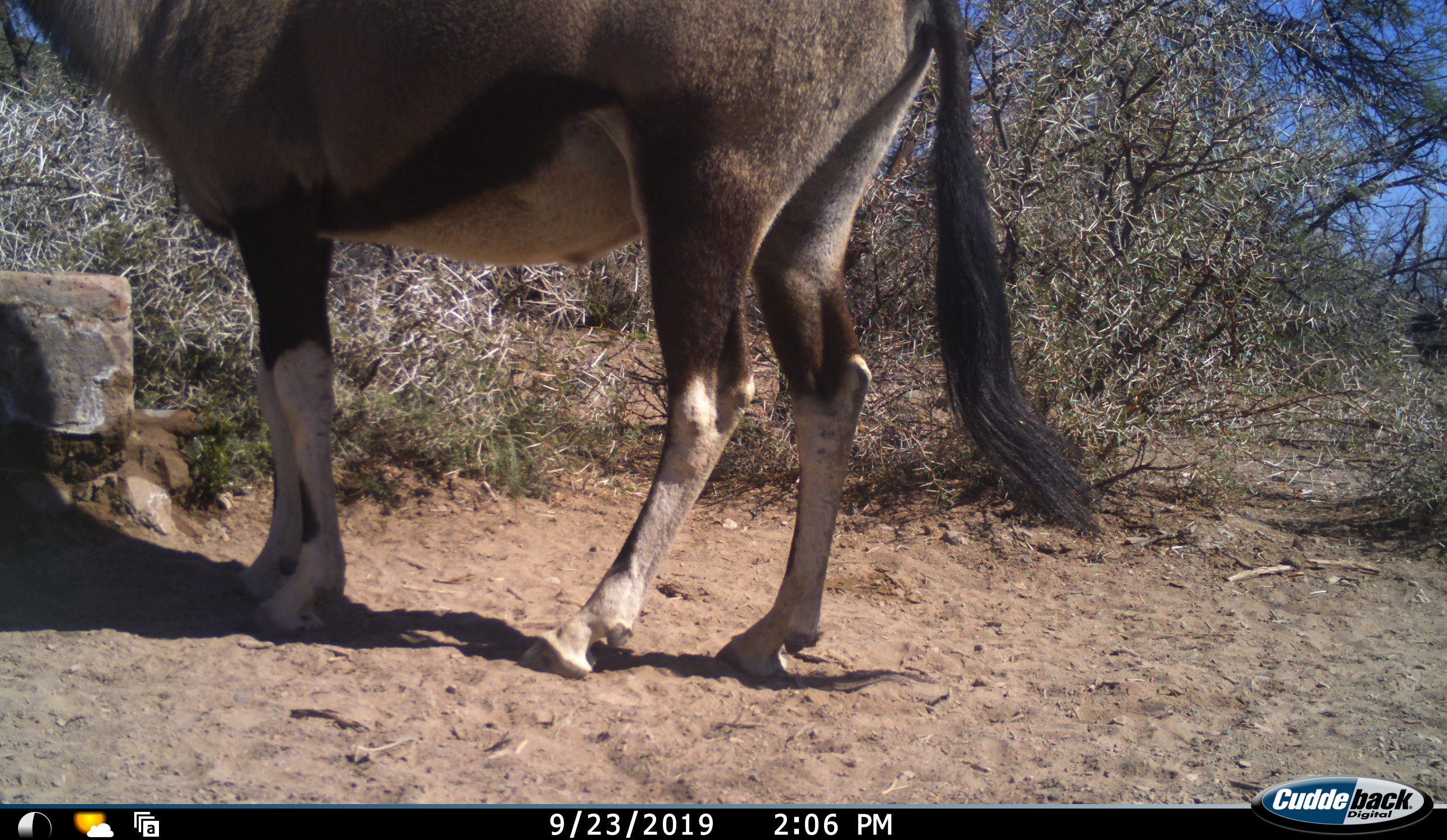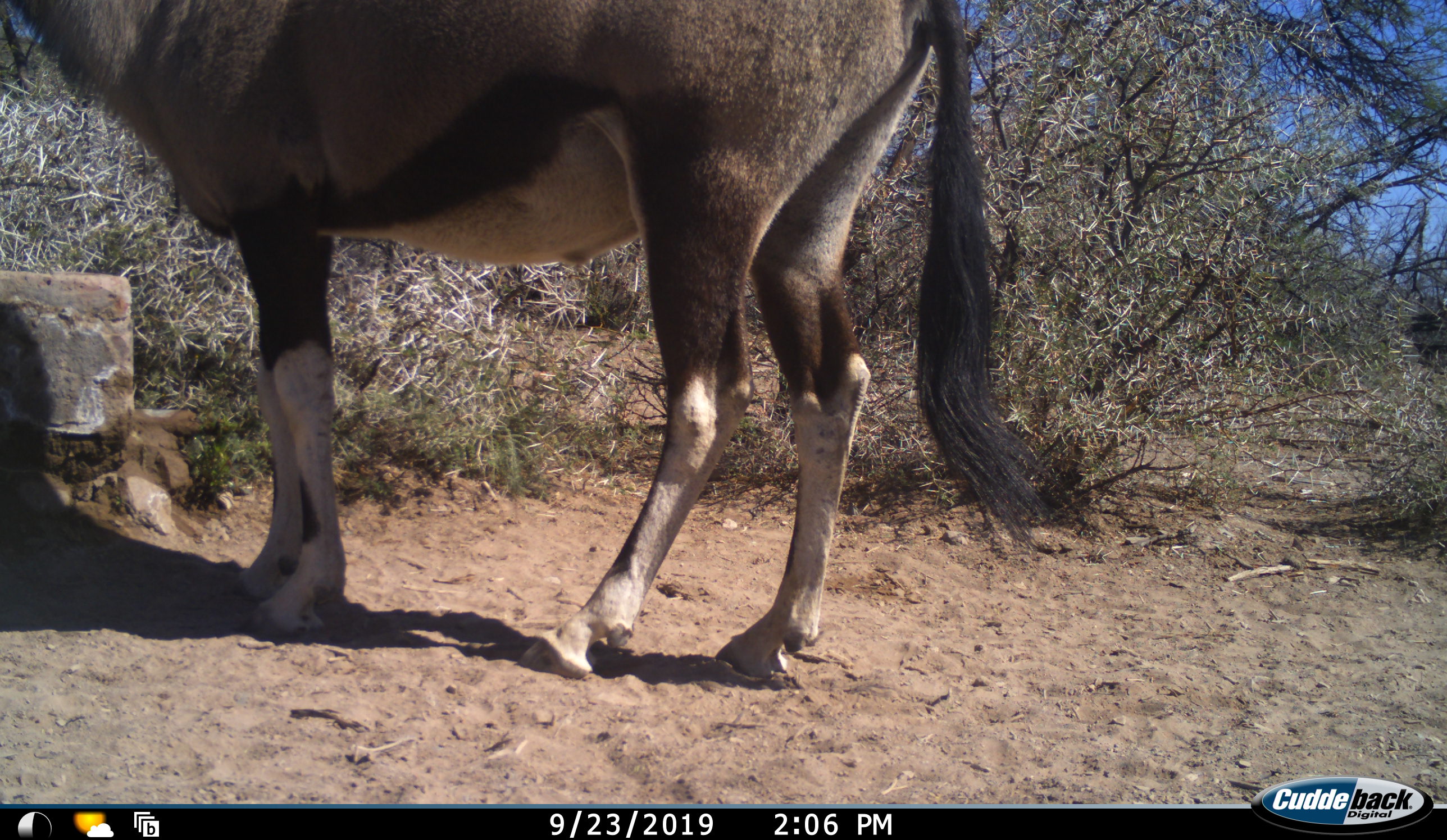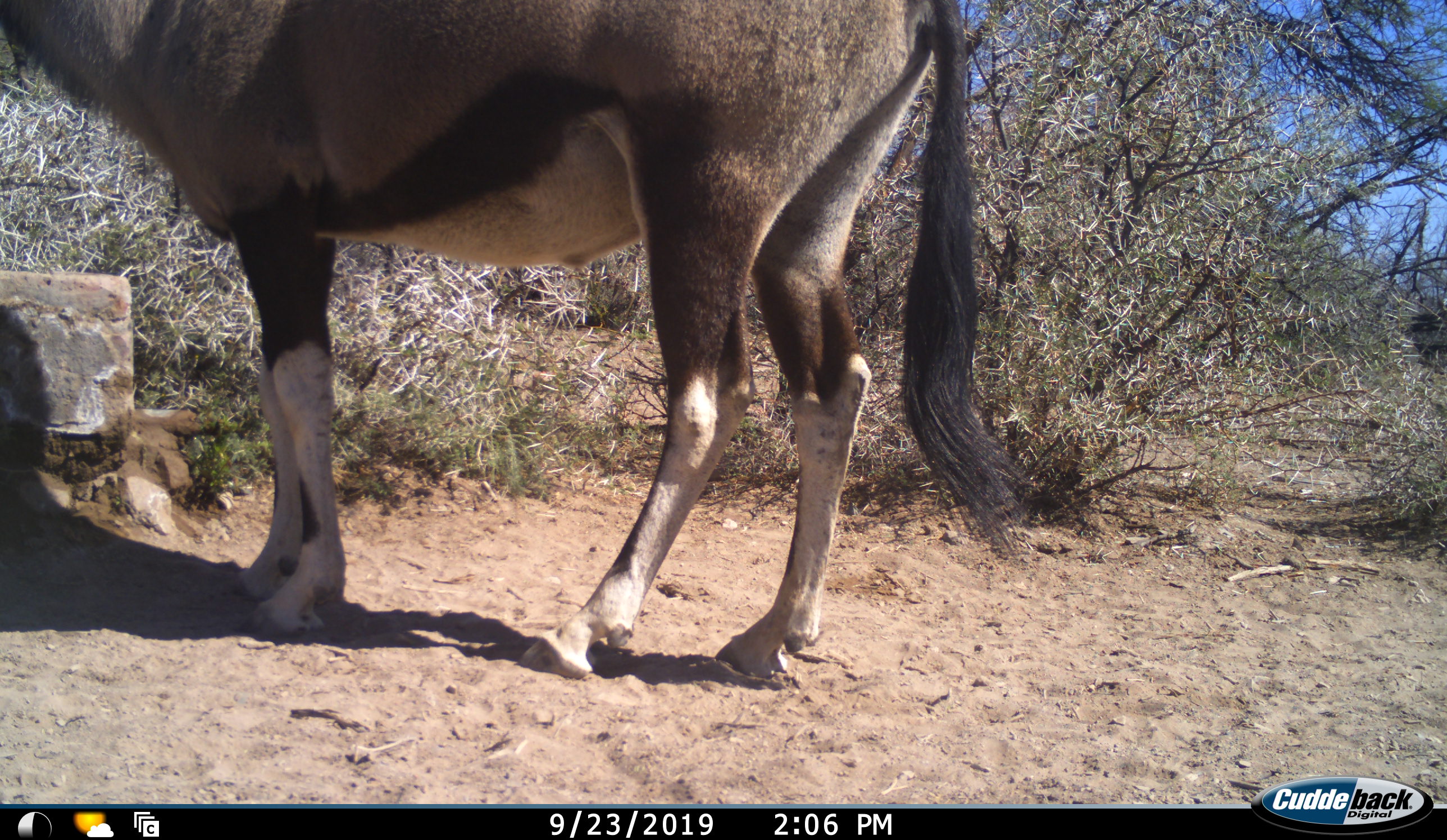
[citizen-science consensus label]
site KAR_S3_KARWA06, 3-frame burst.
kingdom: Animalia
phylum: Chordata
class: Mammalia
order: Artiodactyla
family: Bovidae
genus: Oryx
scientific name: Oryx gazella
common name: gemsbok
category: oryx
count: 1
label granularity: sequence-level